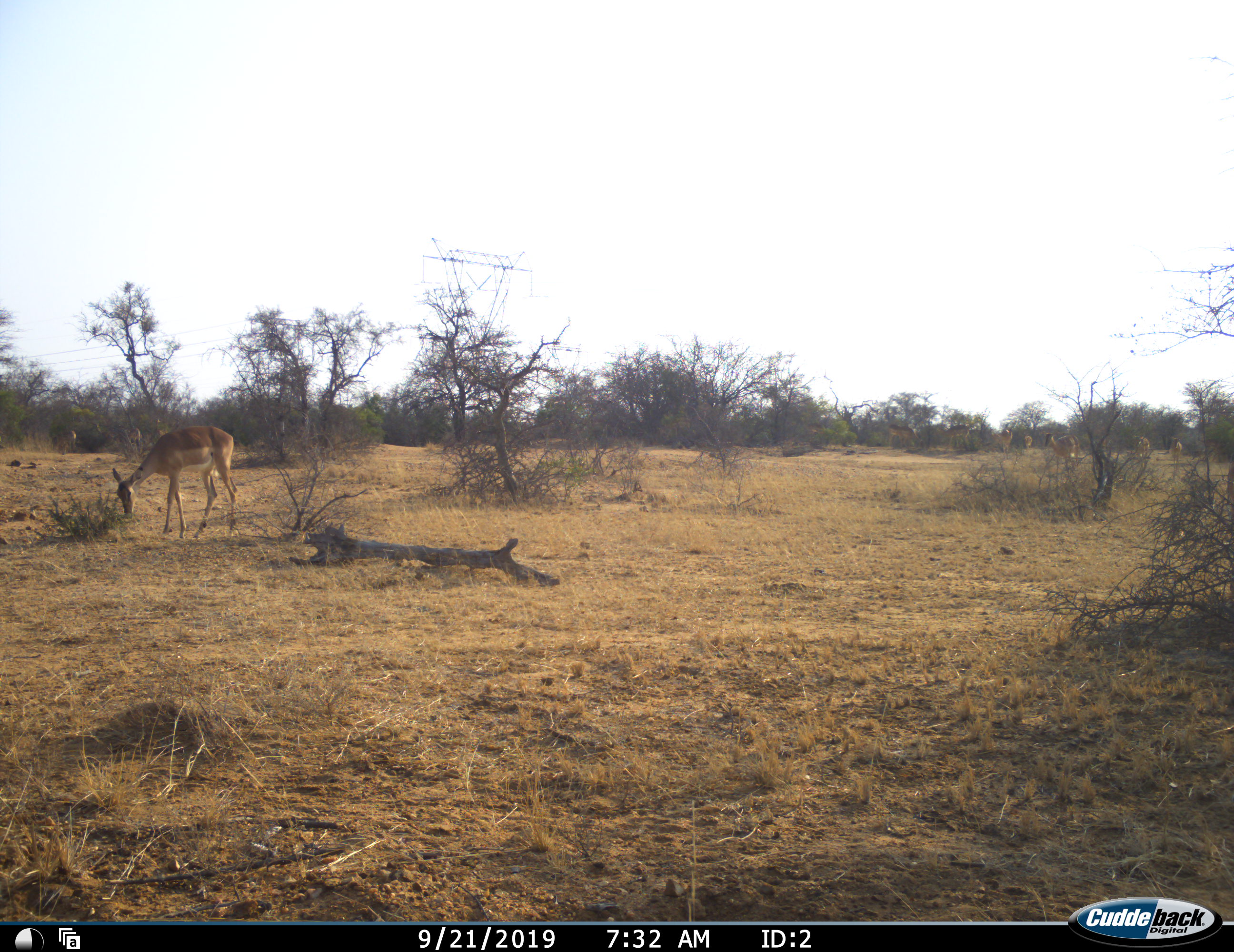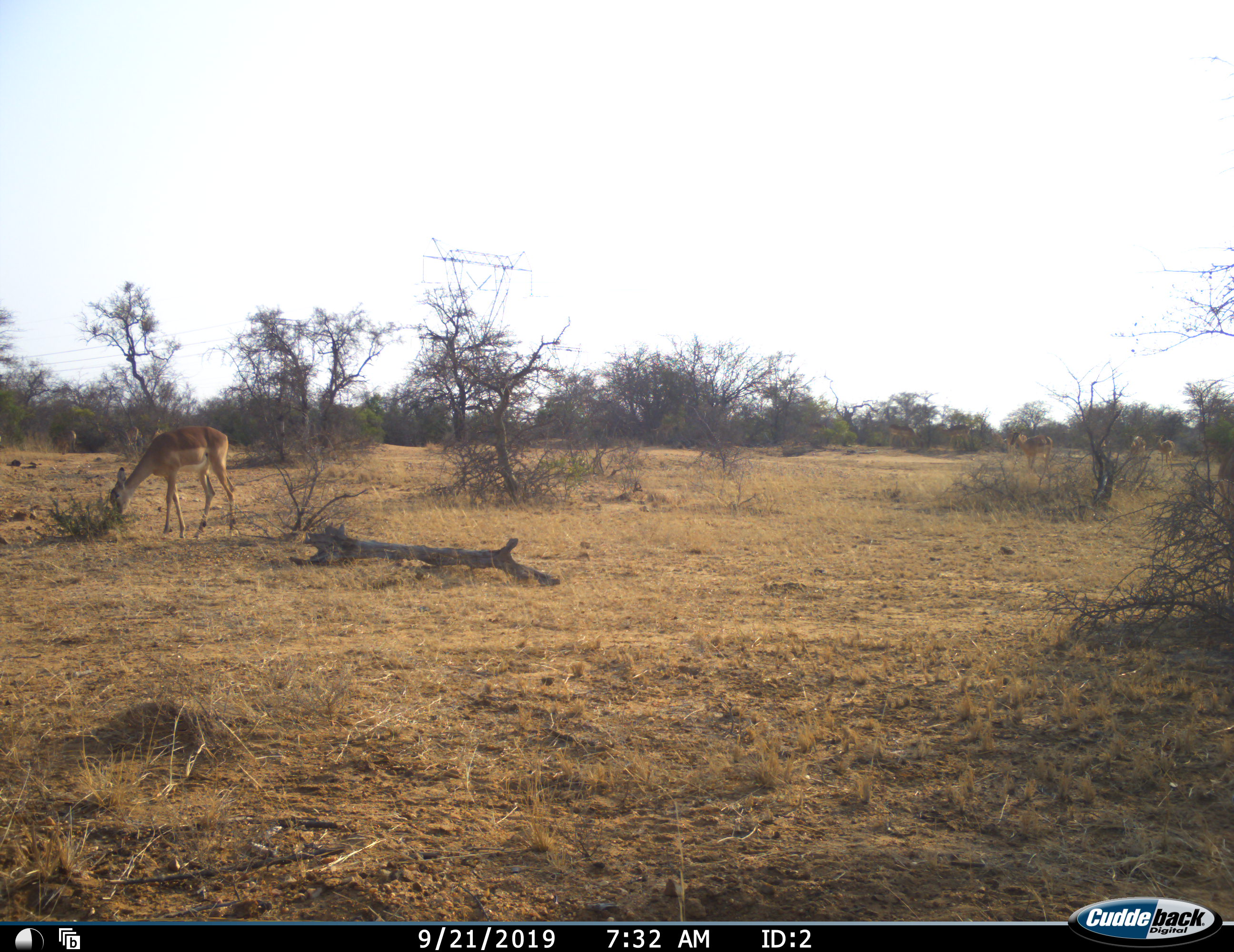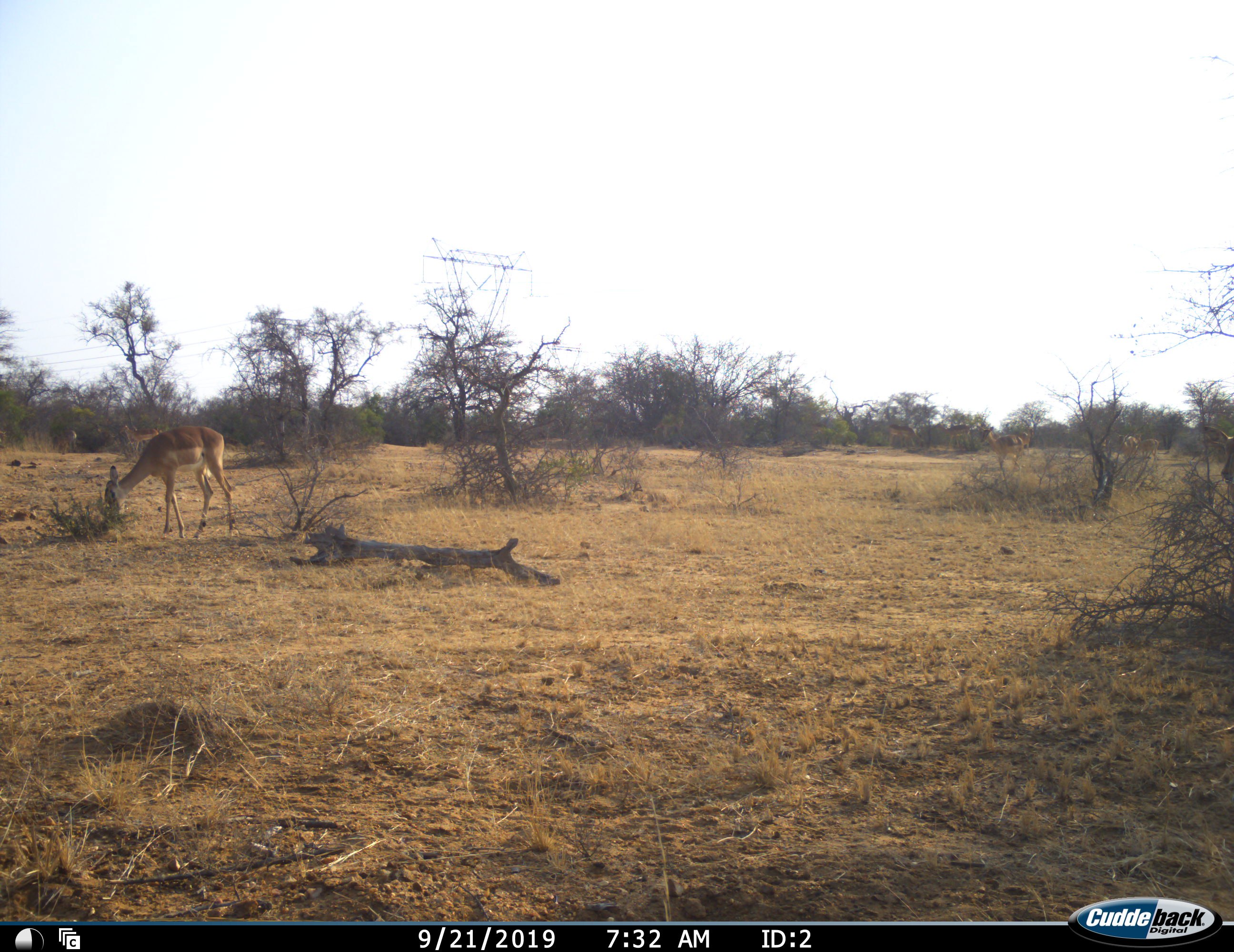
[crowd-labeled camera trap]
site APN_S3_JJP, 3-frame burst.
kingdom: Animalia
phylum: Chordata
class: Mammalia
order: Artiodactyla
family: Bovidae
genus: Aepyceros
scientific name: Aepyceros melampus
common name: impala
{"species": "impala (Aepyceros melampus)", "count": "9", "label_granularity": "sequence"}